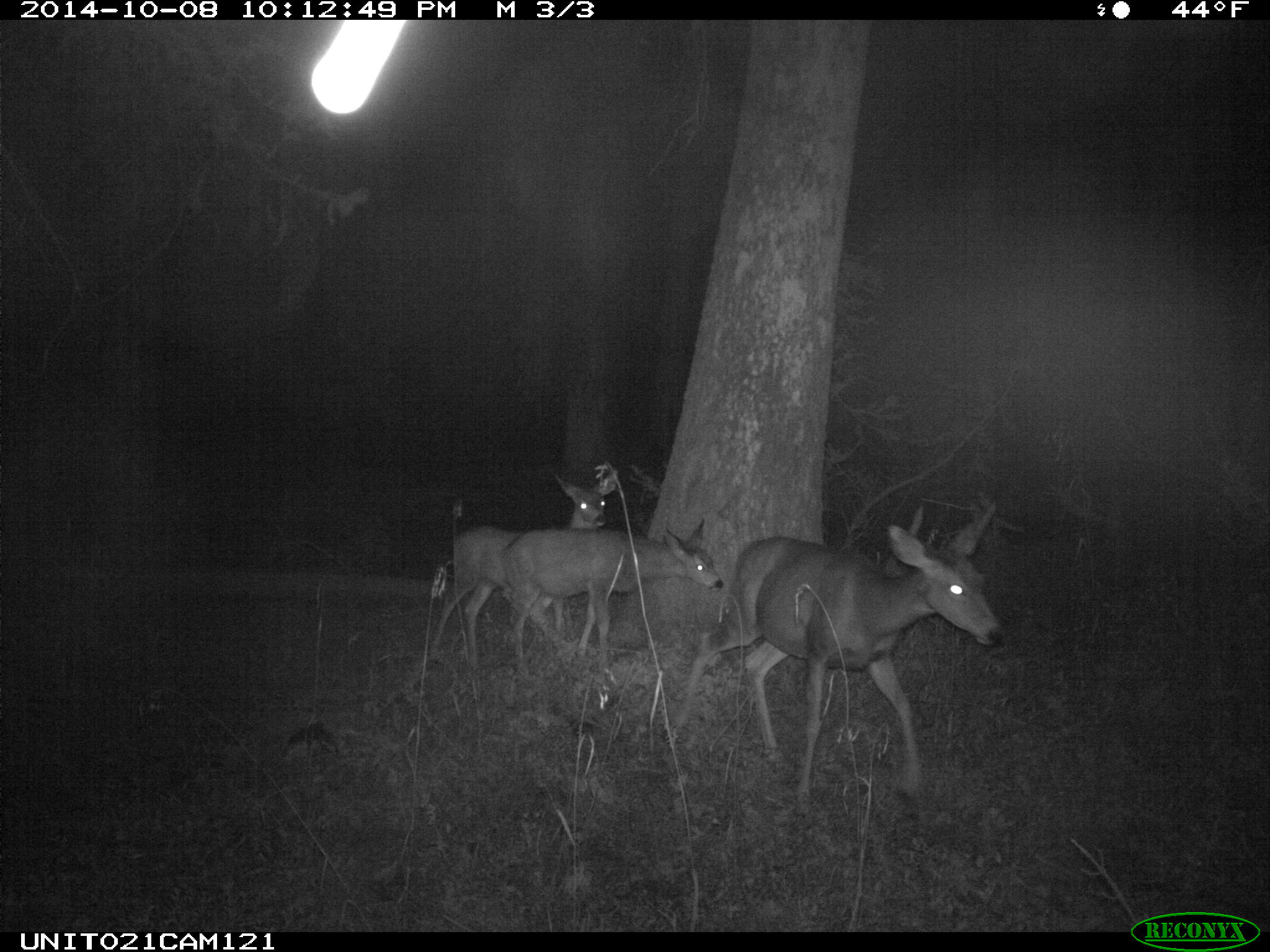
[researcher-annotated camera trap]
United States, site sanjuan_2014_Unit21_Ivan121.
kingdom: Animalia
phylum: Chordata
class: Mammalia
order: Artiodactyla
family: Cervidae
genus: Odocoileus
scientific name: Odocoileus hemionus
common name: mule deer